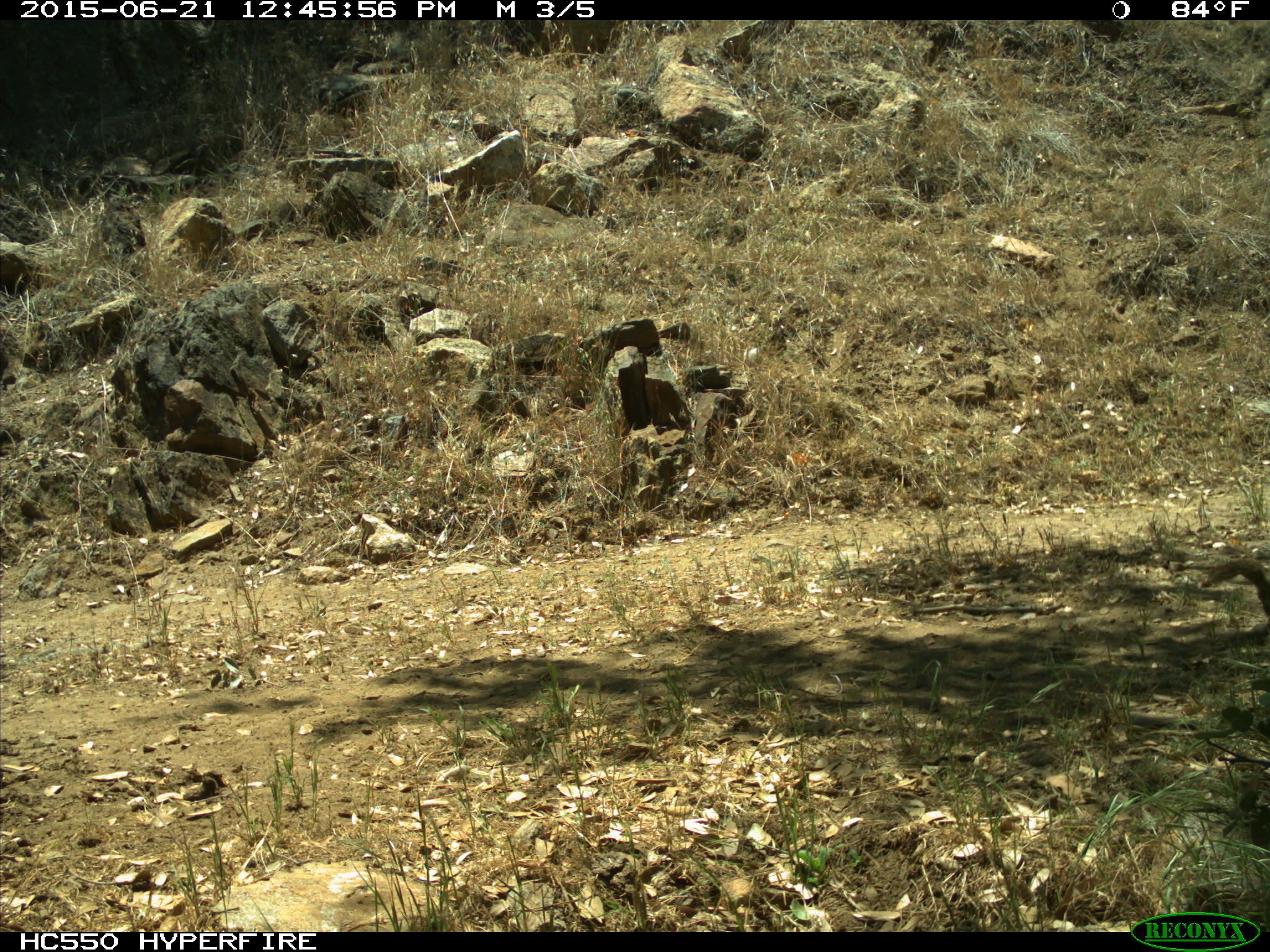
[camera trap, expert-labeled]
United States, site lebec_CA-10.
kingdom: Animalia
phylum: Chordata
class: Mammalia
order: Rodentia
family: Sciuridae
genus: Otospermophilus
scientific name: Otospermophilus beecheyi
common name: california ground squirrel